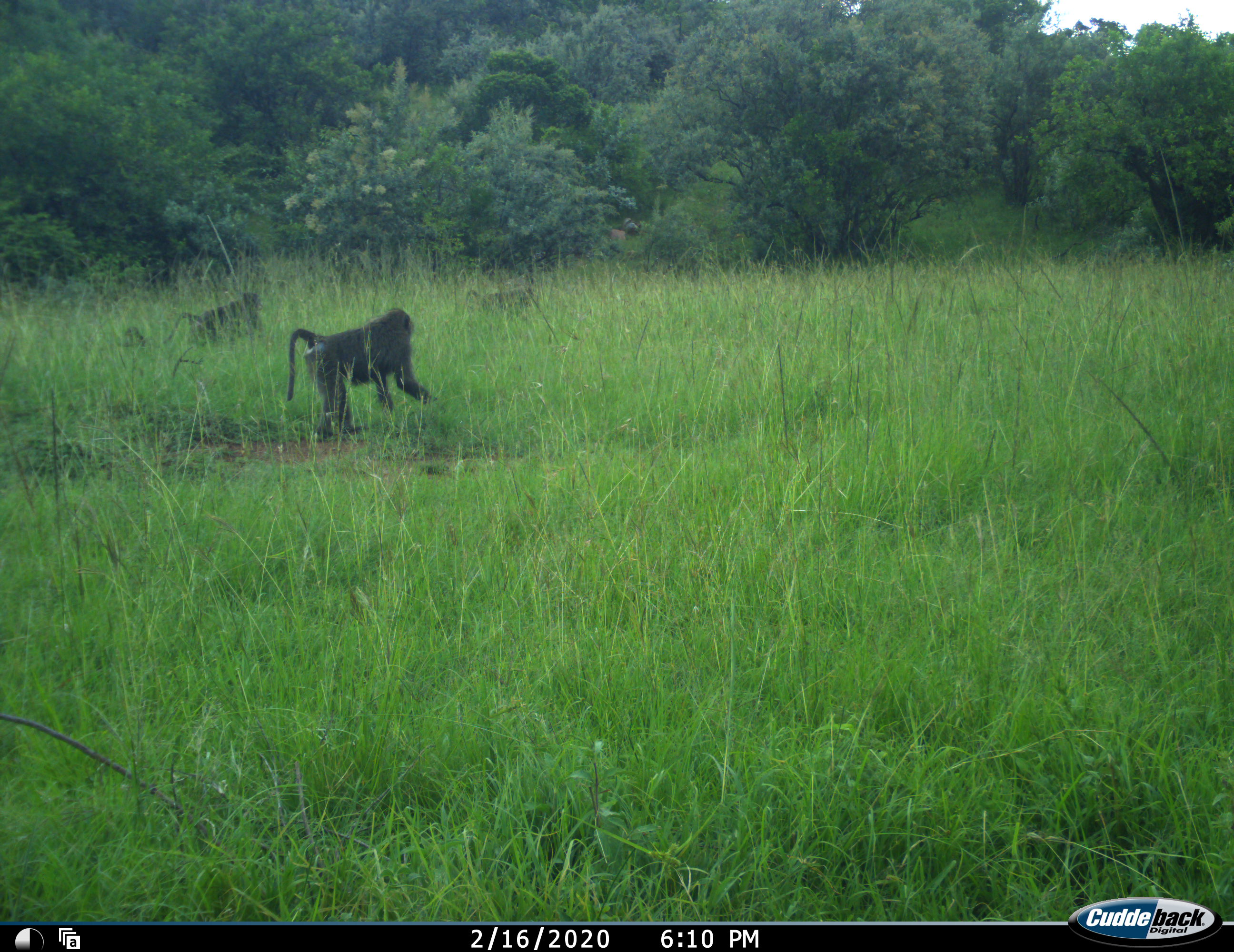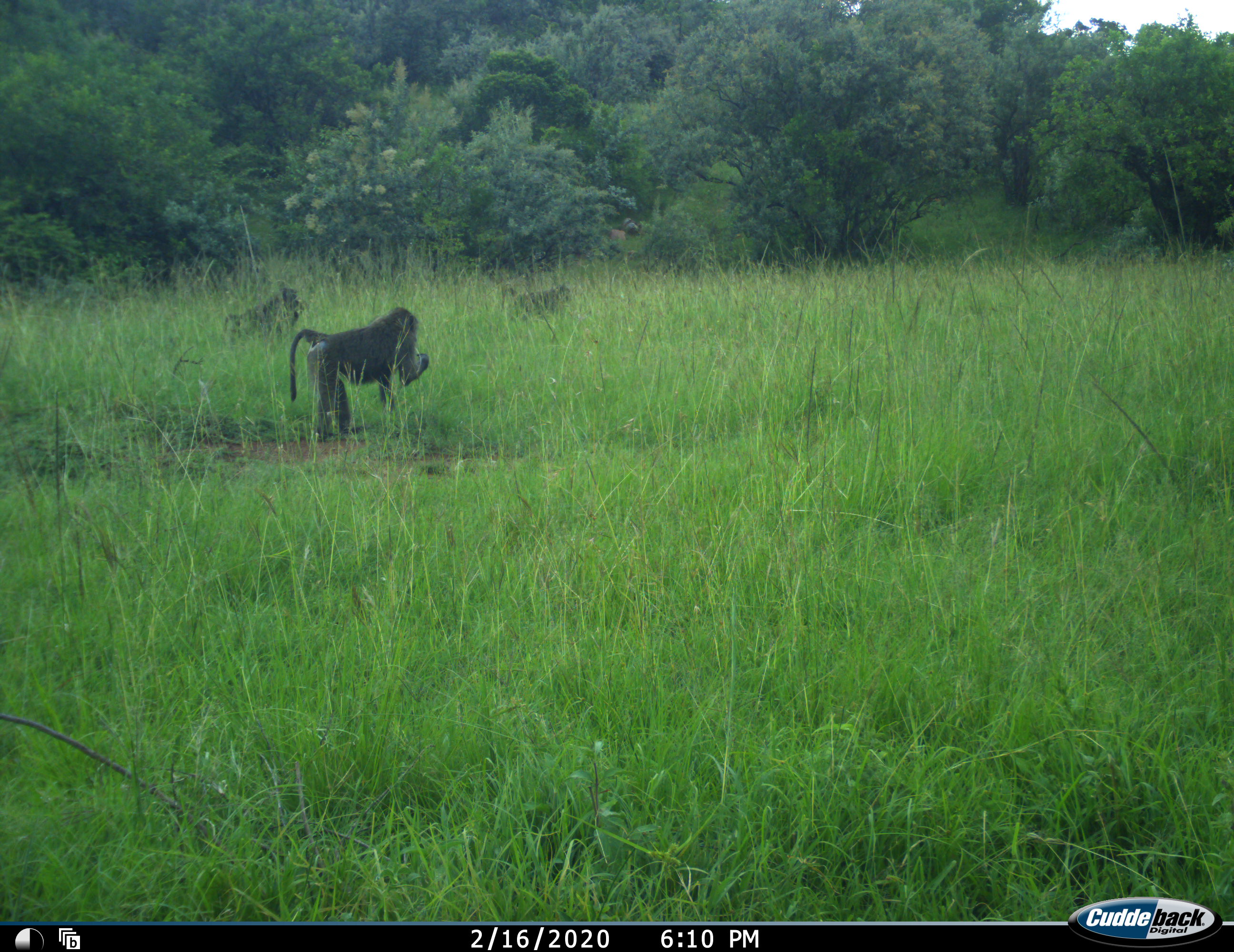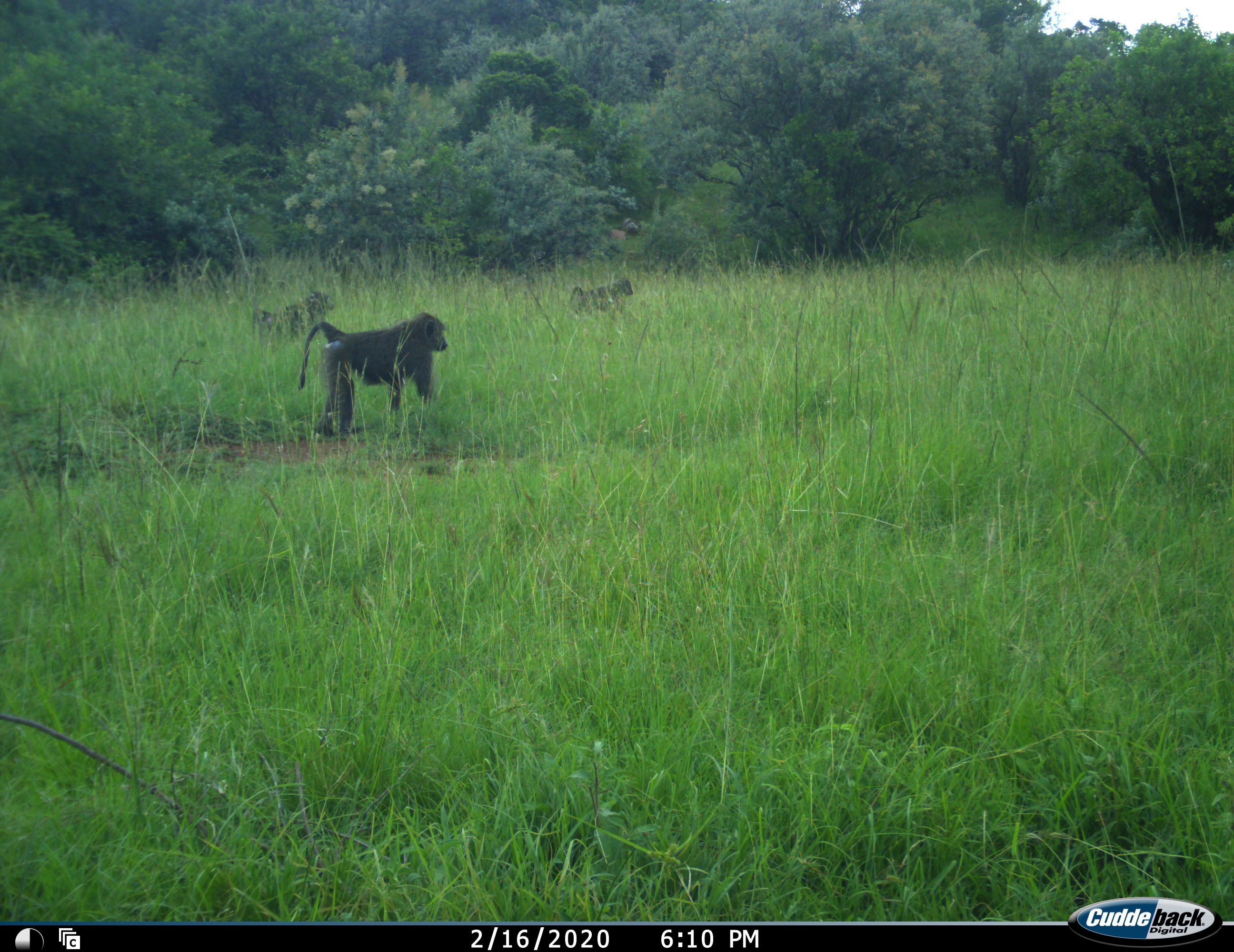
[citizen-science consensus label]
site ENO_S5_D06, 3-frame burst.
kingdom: Animalia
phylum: Chordata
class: Mammalia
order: Primates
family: Cercopithecidae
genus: Papio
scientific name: Papio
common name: baboon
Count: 4.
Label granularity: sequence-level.